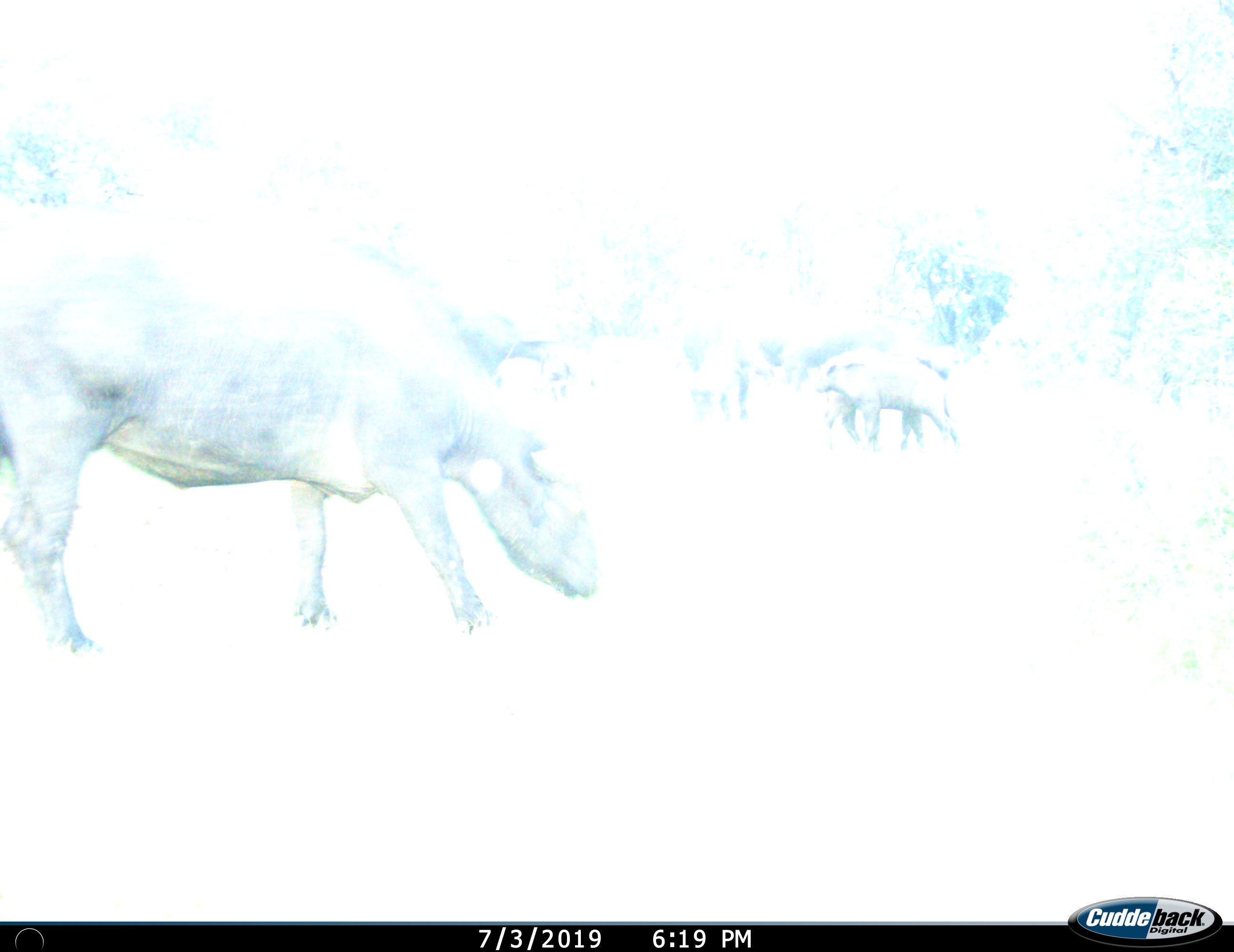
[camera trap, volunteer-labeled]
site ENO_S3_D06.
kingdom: Animalia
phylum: Chordata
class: Mammalia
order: Artiodactyla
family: Bovidae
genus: Syncerus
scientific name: Syncerus caffer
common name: african buffalo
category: buffalo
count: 3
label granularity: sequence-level